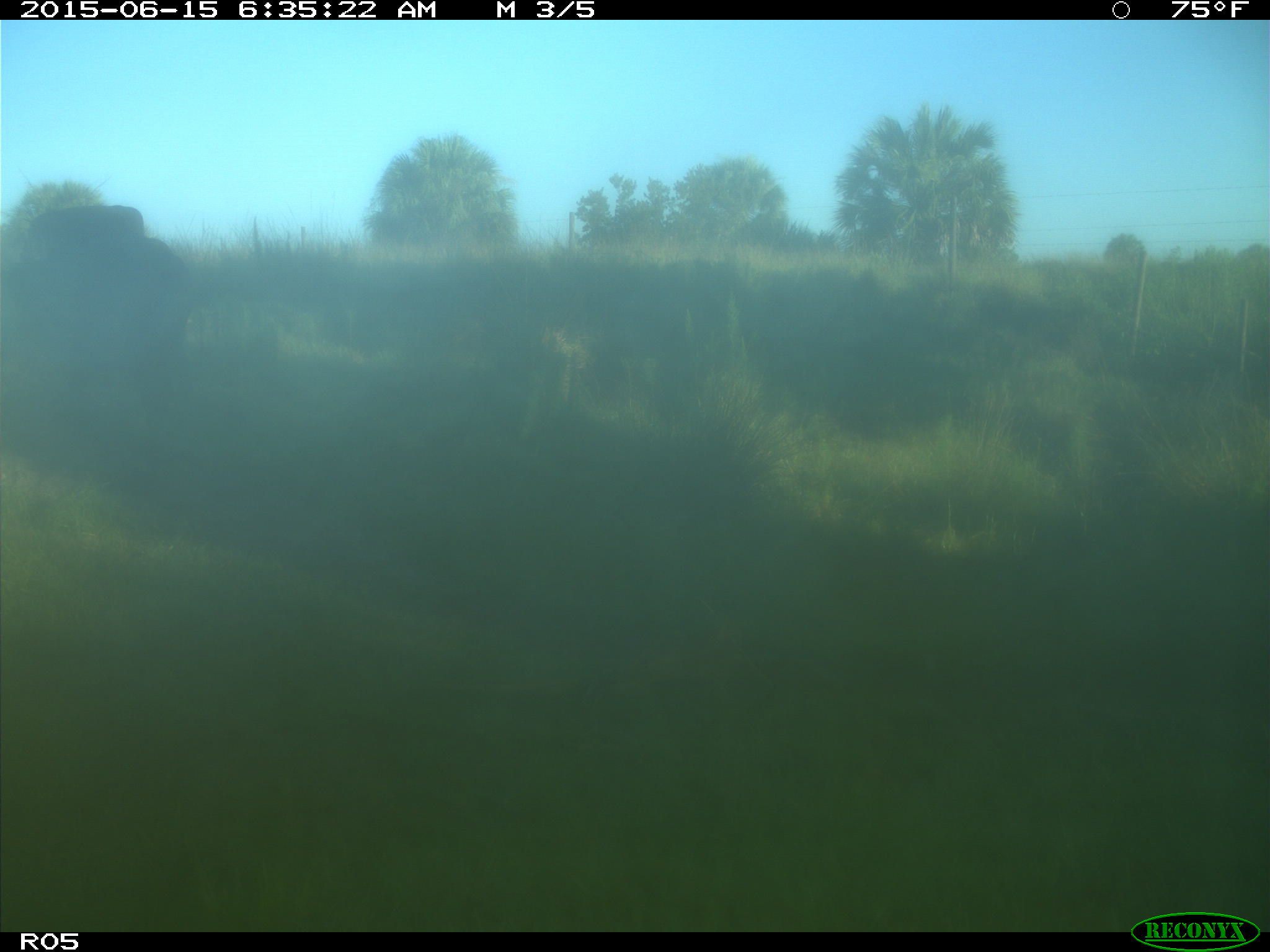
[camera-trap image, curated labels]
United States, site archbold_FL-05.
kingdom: Animalia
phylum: Chordata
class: Mammalia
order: Artiodactyla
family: Bovidae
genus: Bos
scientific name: Bos taurus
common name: domestic cow